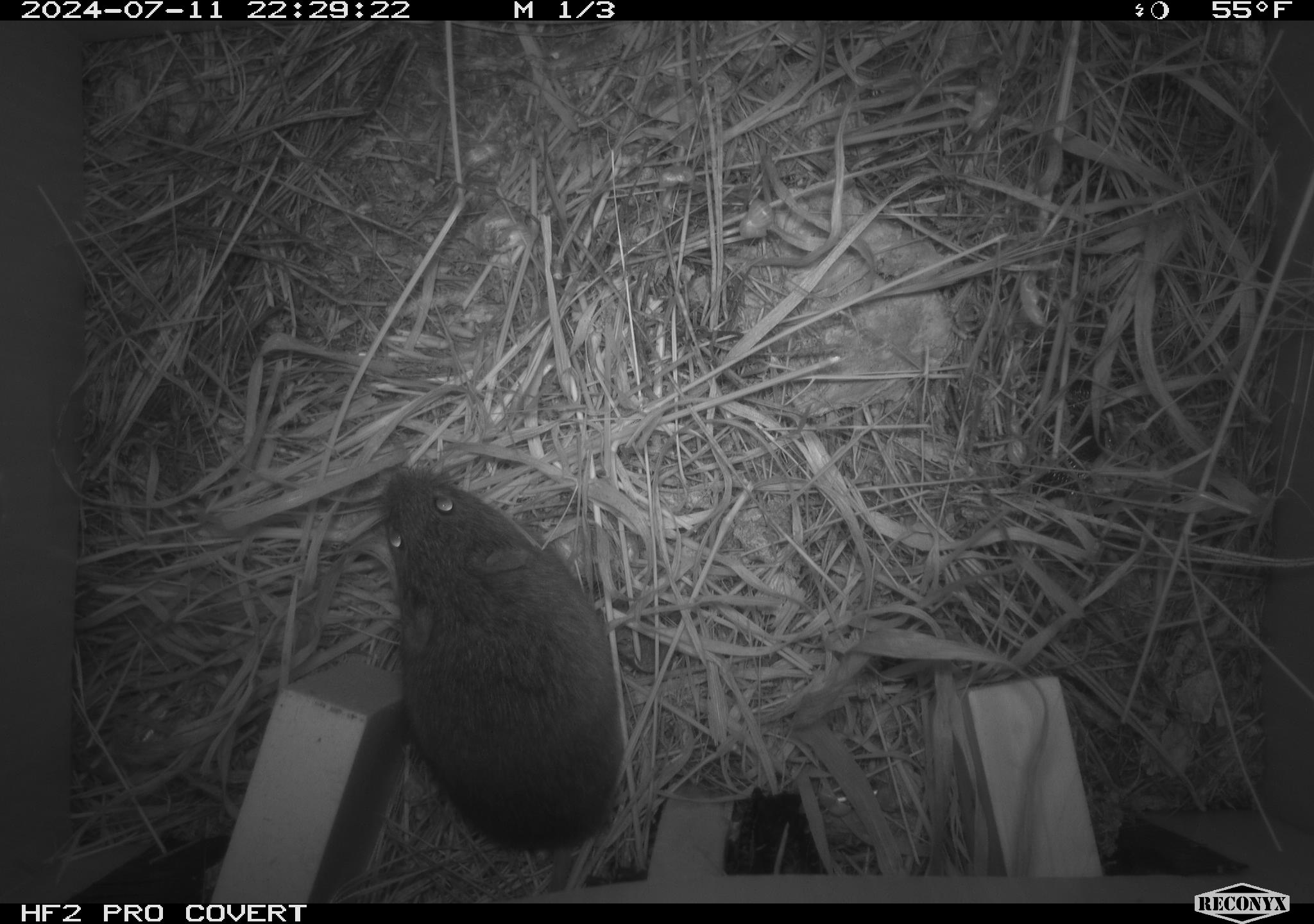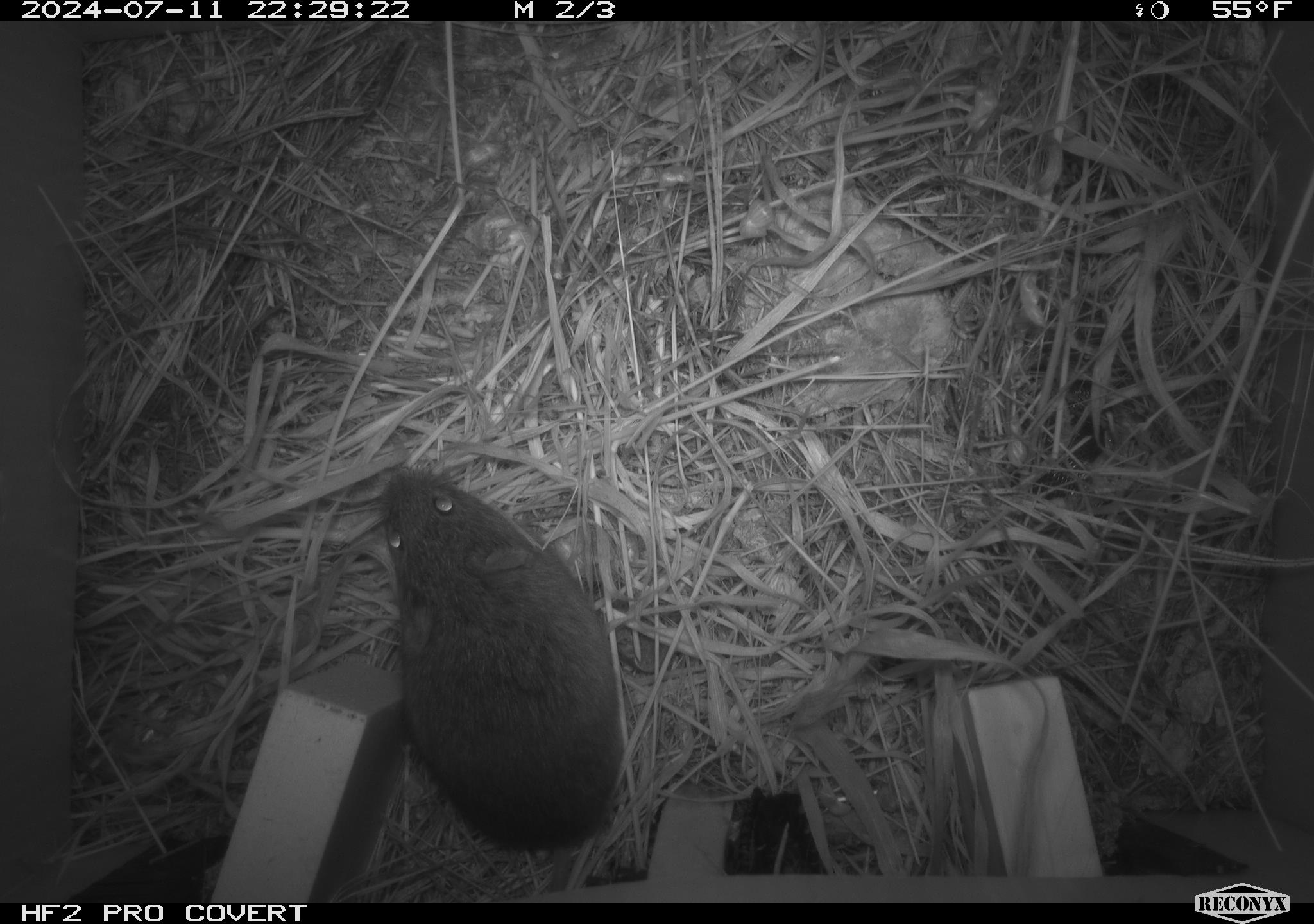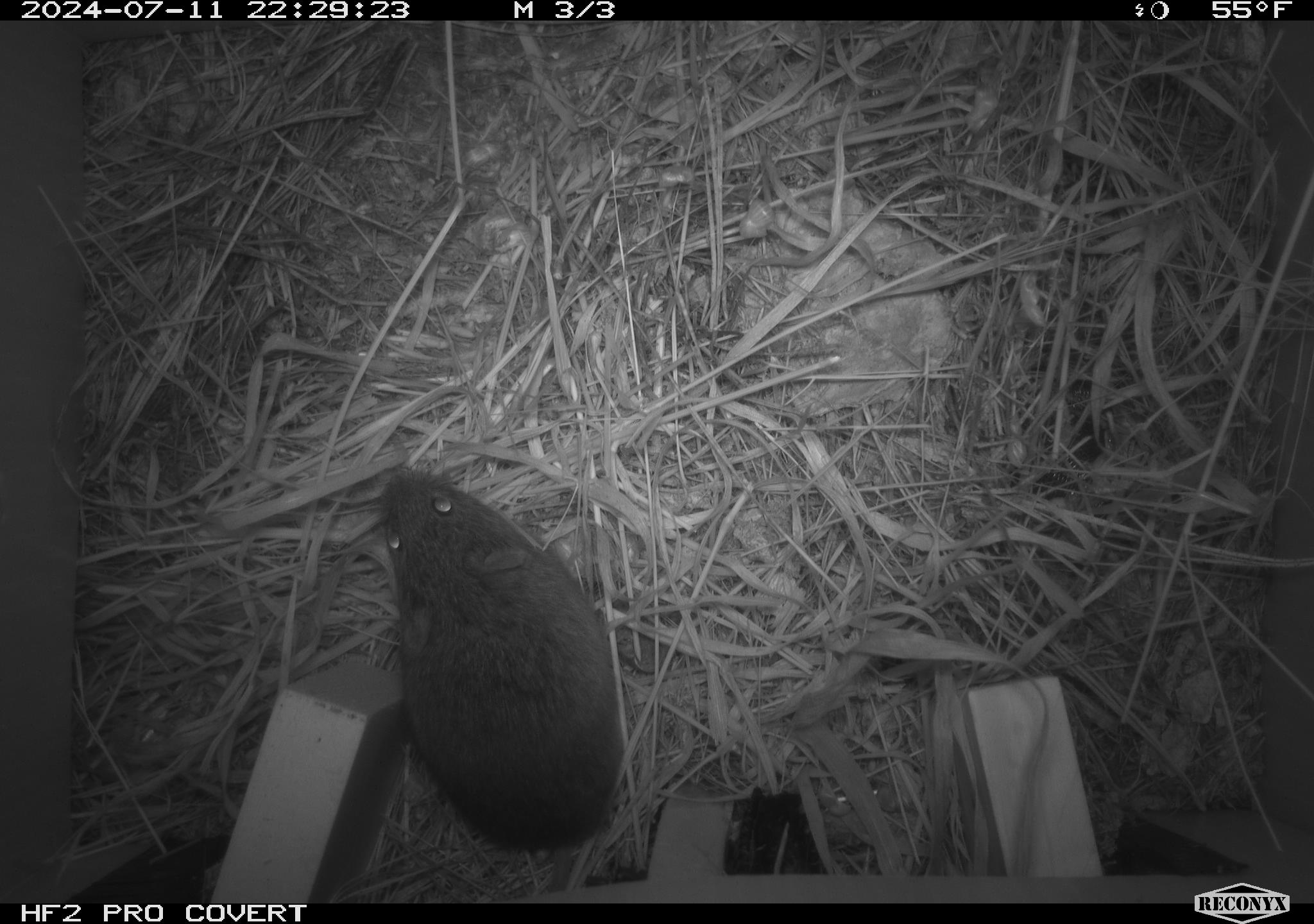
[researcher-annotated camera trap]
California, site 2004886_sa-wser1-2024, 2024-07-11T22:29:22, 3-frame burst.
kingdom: Animalia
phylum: Chordata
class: Mammalia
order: Rodentia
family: Cricetidae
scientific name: Arvicolinae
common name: voles, lemmings, and muskrats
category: arvicolinae subfamily